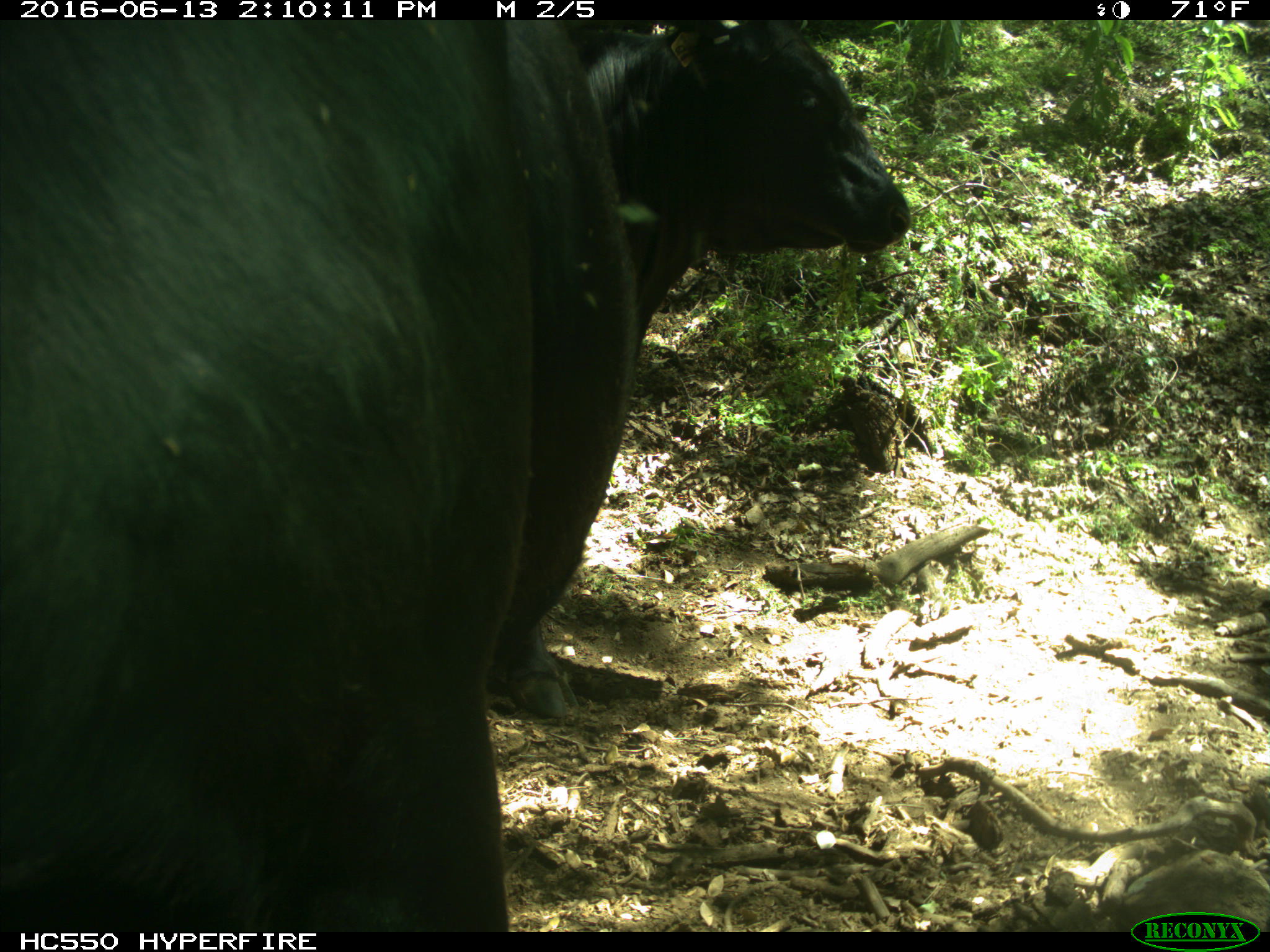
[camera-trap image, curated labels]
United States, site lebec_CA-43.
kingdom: Animalia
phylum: Chordata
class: Mammalia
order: Artiodactyla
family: Bovidae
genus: Bos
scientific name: Bos taurus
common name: domestic cow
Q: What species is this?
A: Bos taurus (domestic cow).